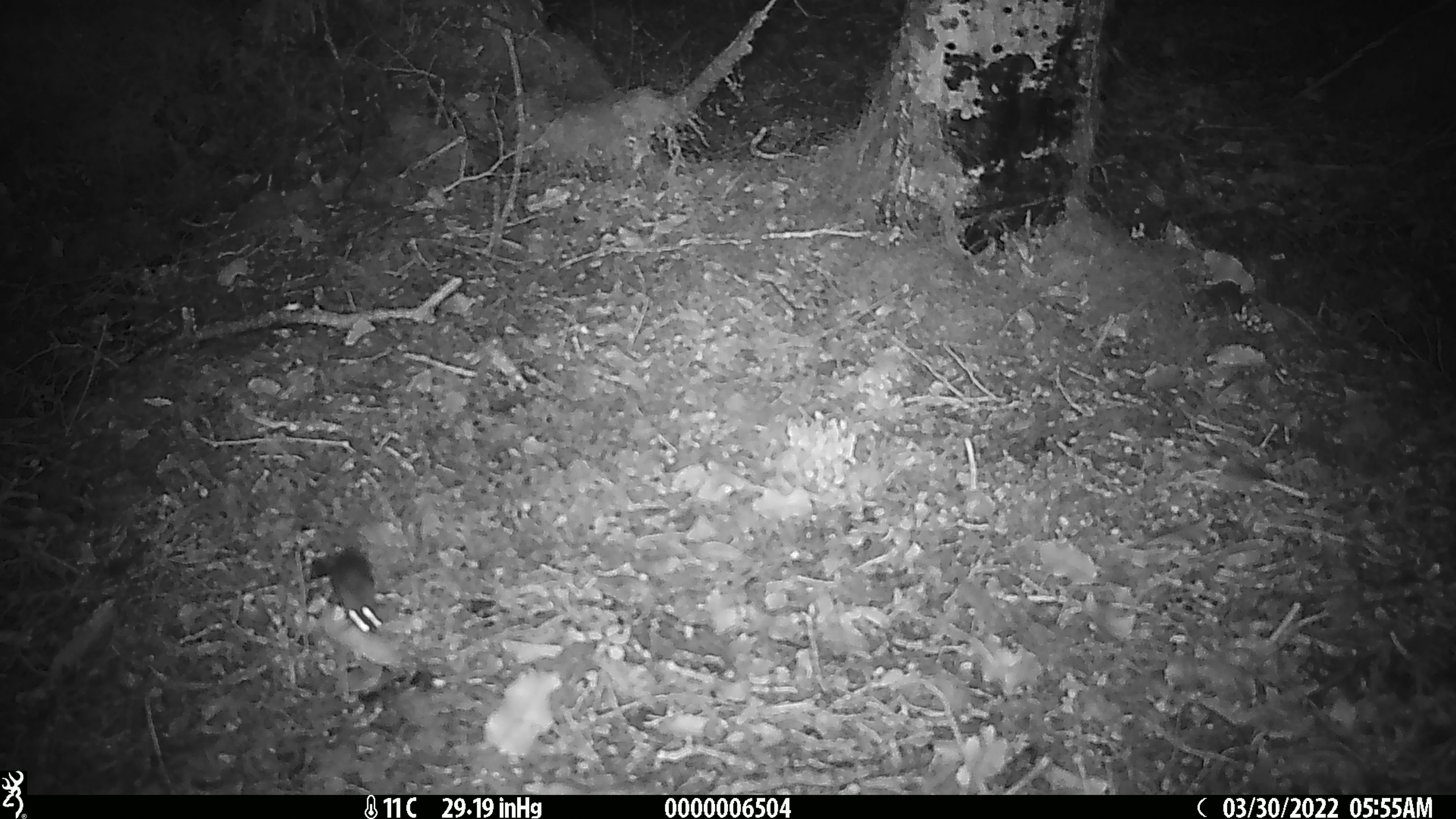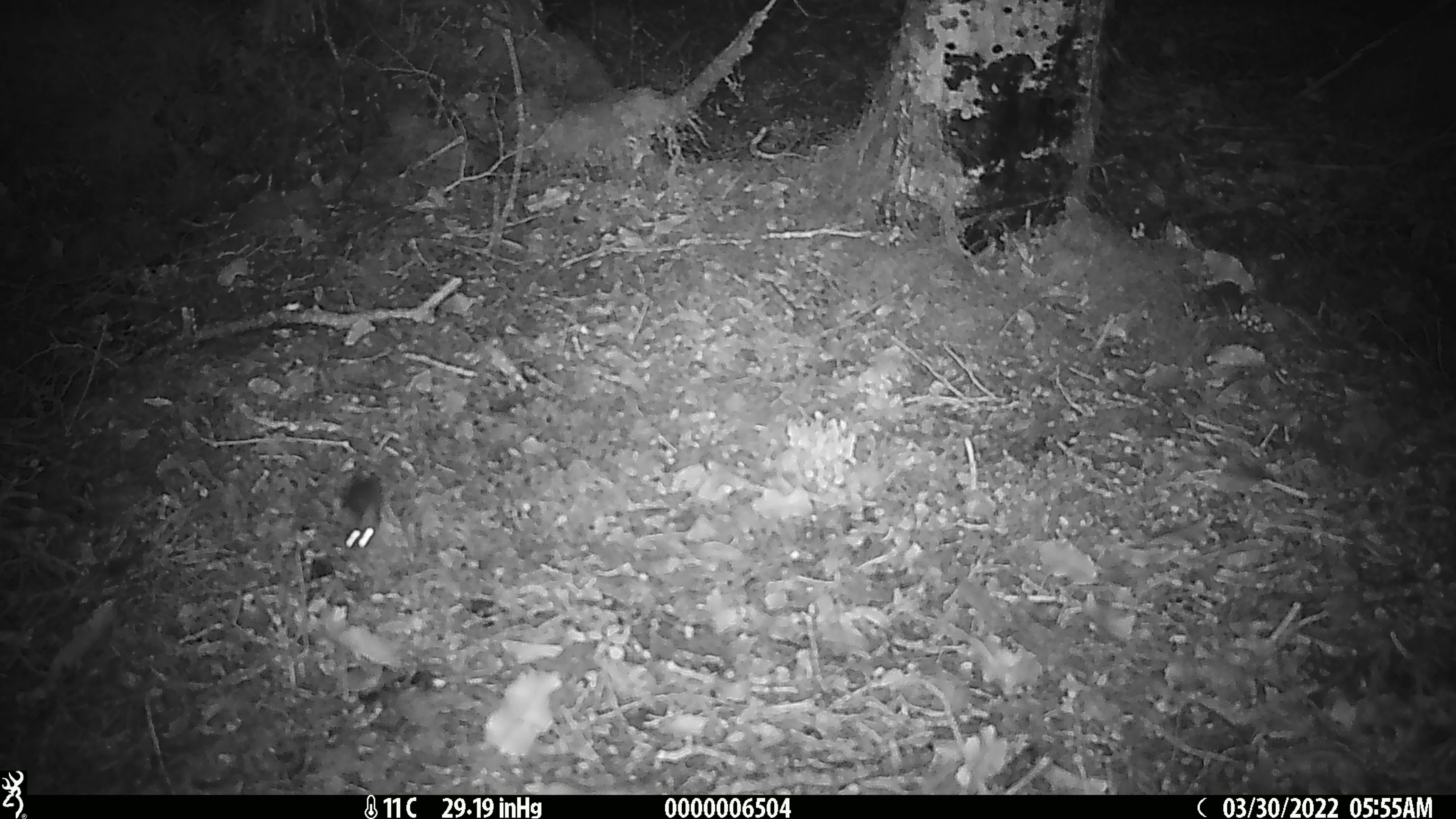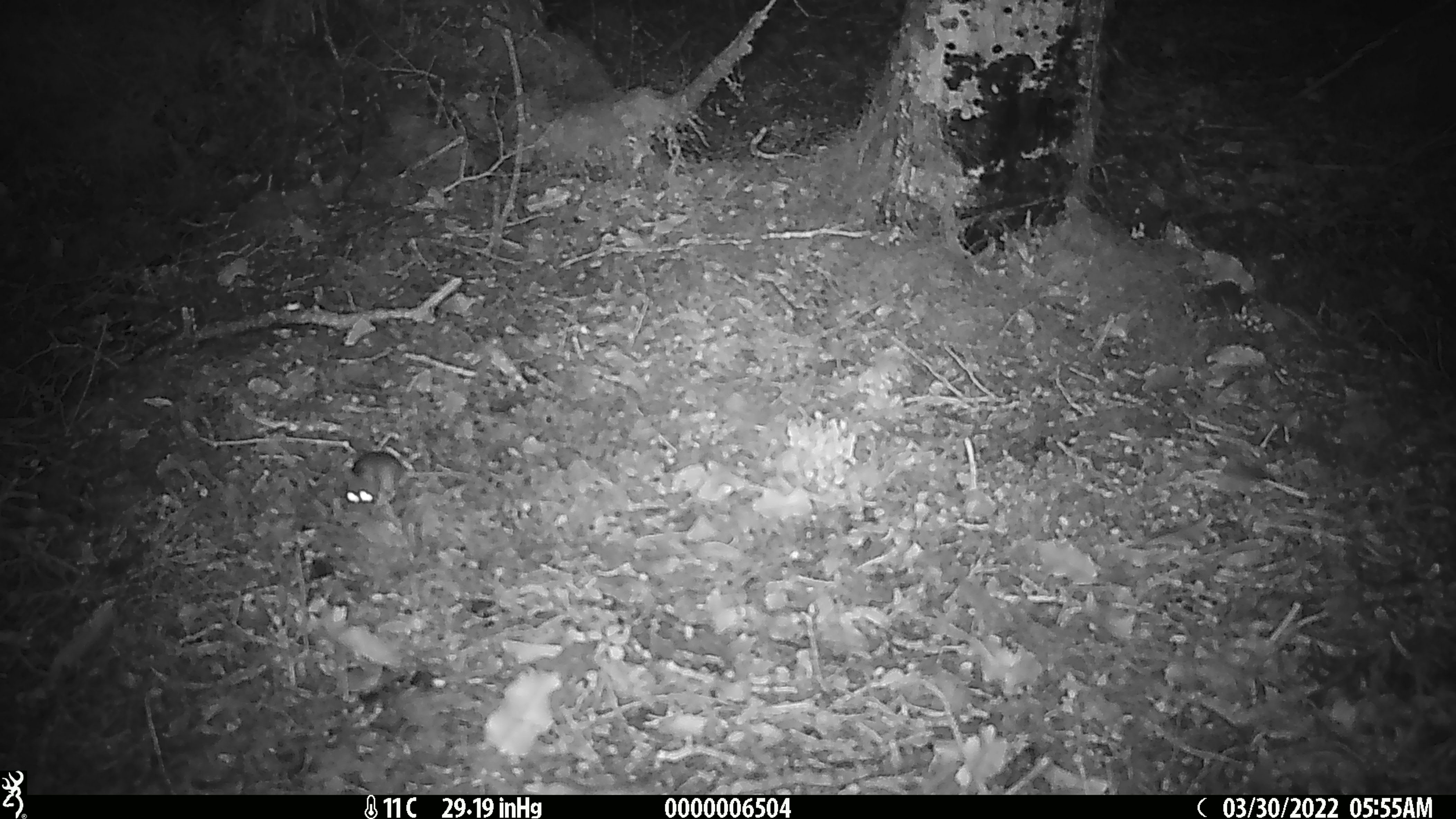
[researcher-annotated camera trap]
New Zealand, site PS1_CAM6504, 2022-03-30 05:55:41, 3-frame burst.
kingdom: Animalia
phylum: Chordata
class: Mammalia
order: Rodentia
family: Muridae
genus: Mus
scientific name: Mus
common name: mouse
Mouse (Mus).